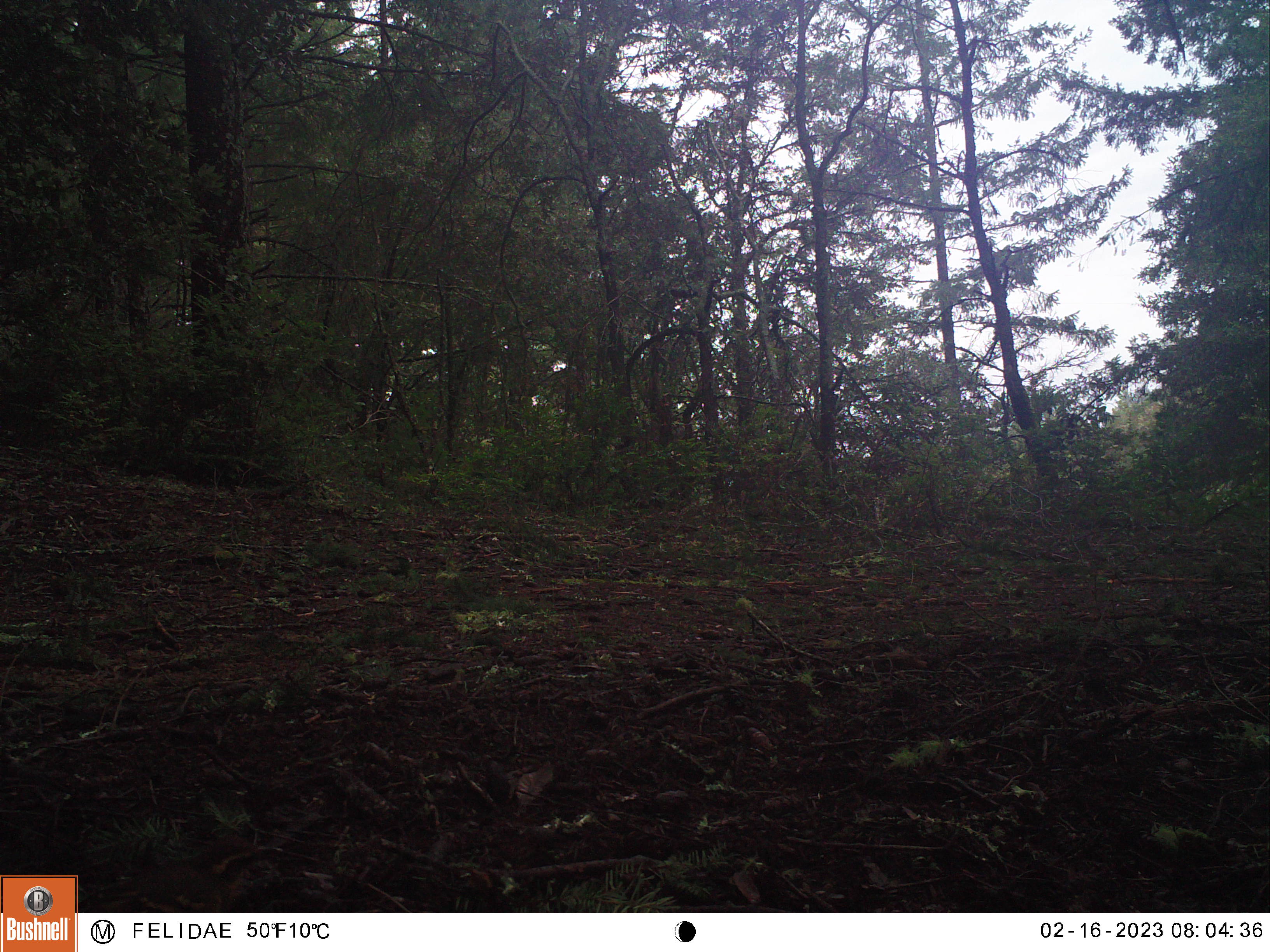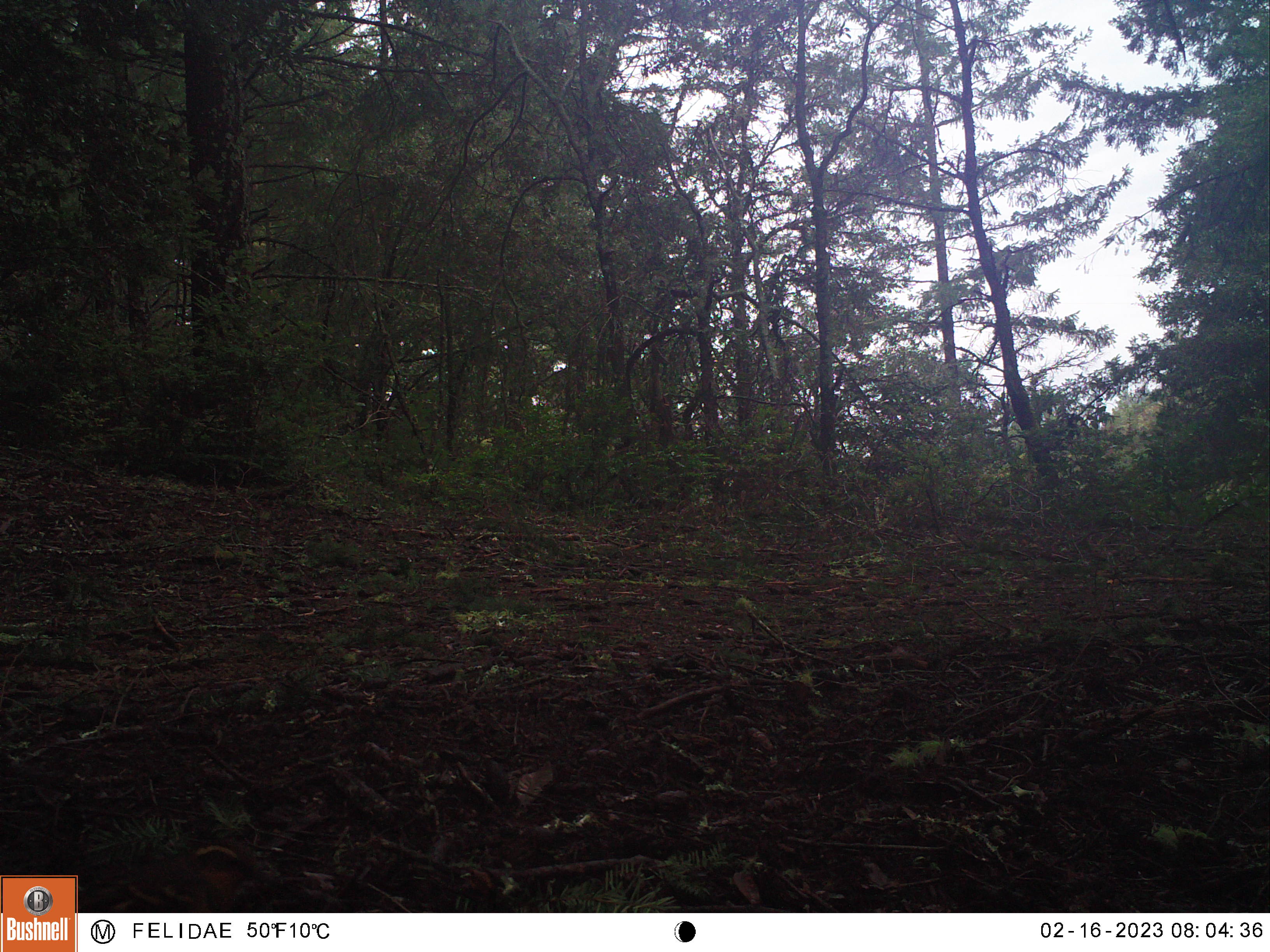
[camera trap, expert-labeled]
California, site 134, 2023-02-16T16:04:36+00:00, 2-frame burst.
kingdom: Animalia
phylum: Chordata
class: Aves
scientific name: Aves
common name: bird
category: unknown bird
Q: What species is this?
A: Unknown bird (bird) (Aves).